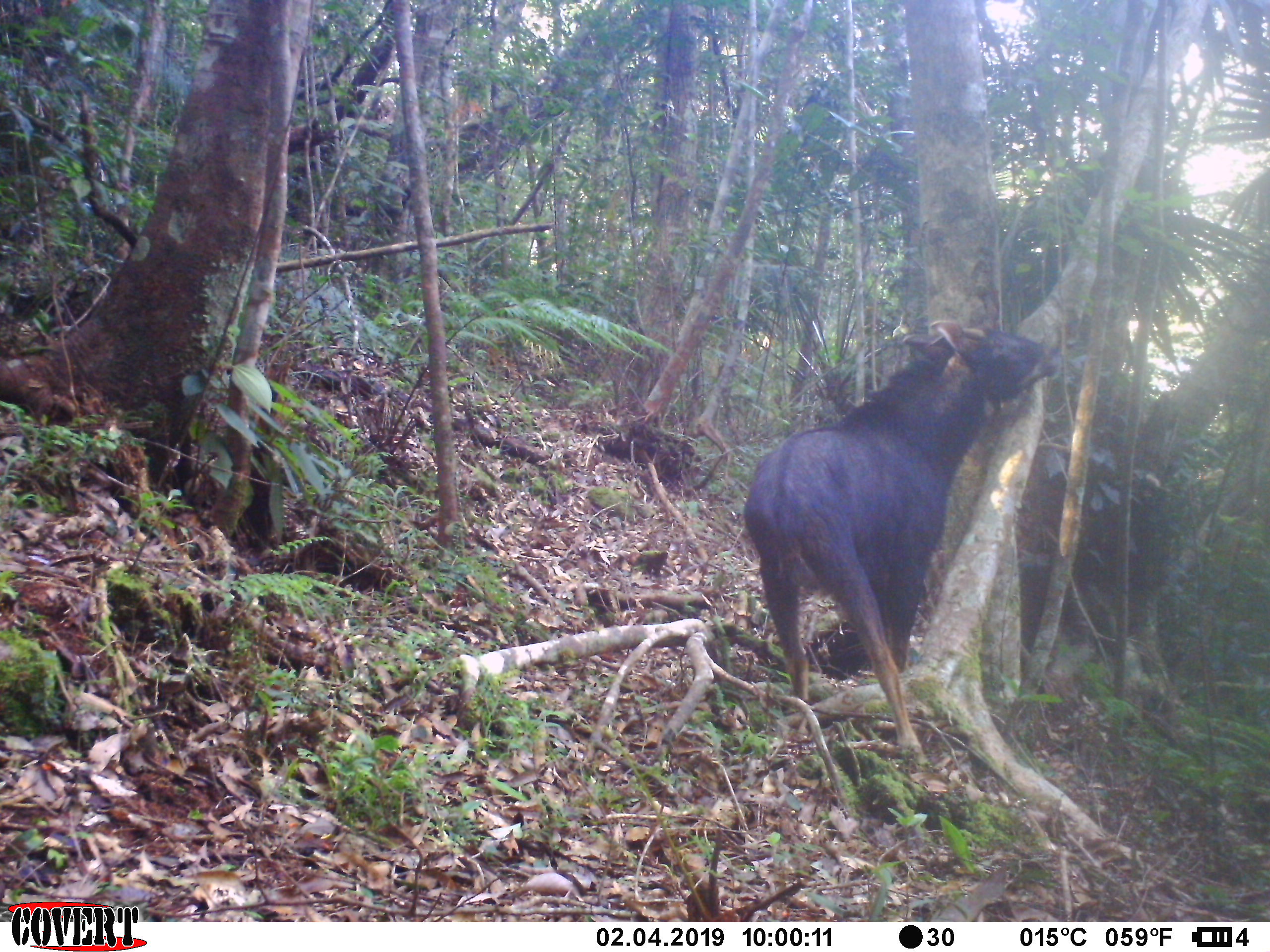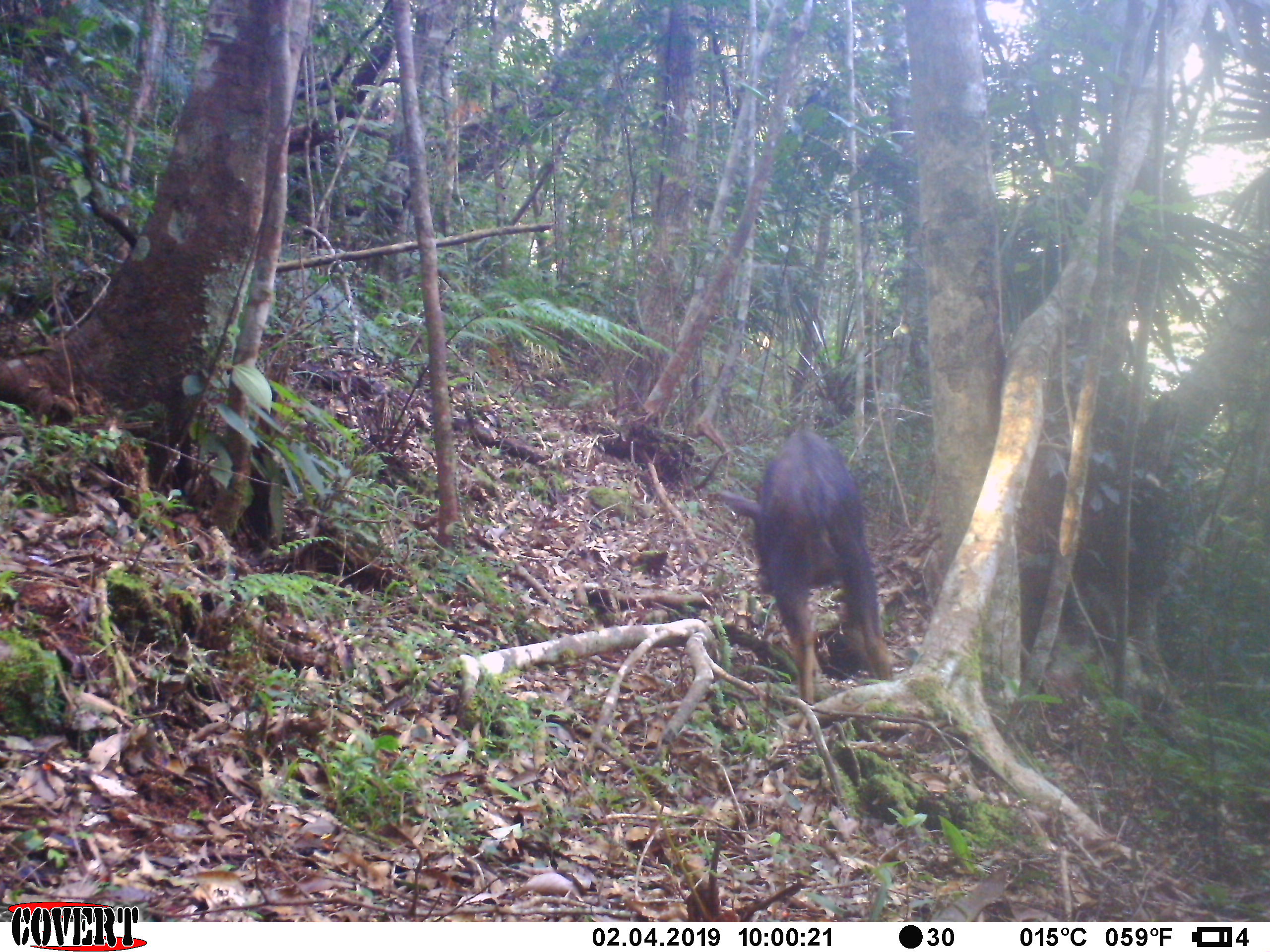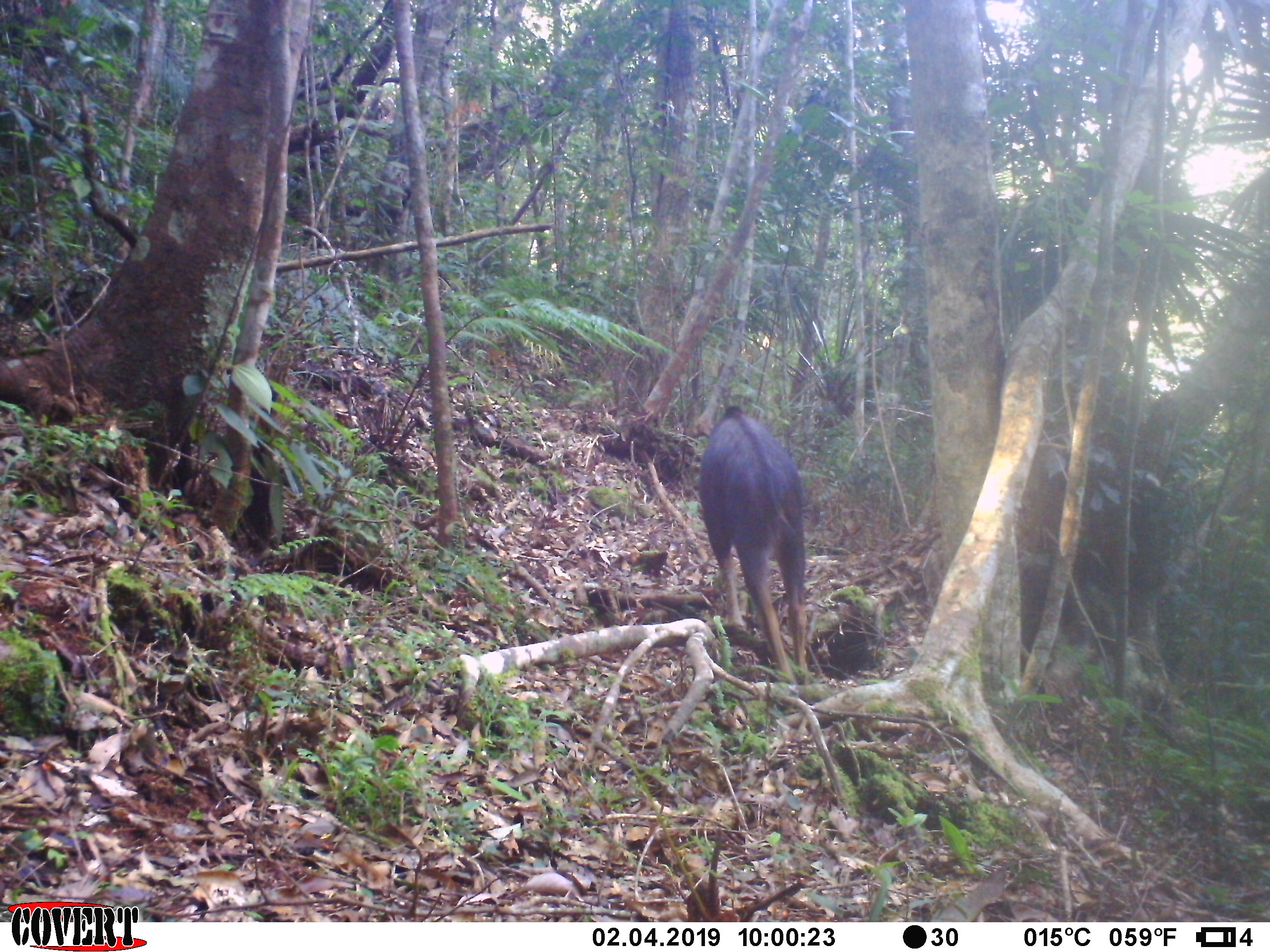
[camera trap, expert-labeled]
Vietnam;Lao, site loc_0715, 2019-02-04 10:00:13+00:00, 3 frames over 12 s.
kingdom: Animalia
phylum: Chordata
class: Mammalia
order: Artiodactyla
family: Bovidae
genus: Capricornis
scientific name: Capricornis sumatraensis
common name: chinese serow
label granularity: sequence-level